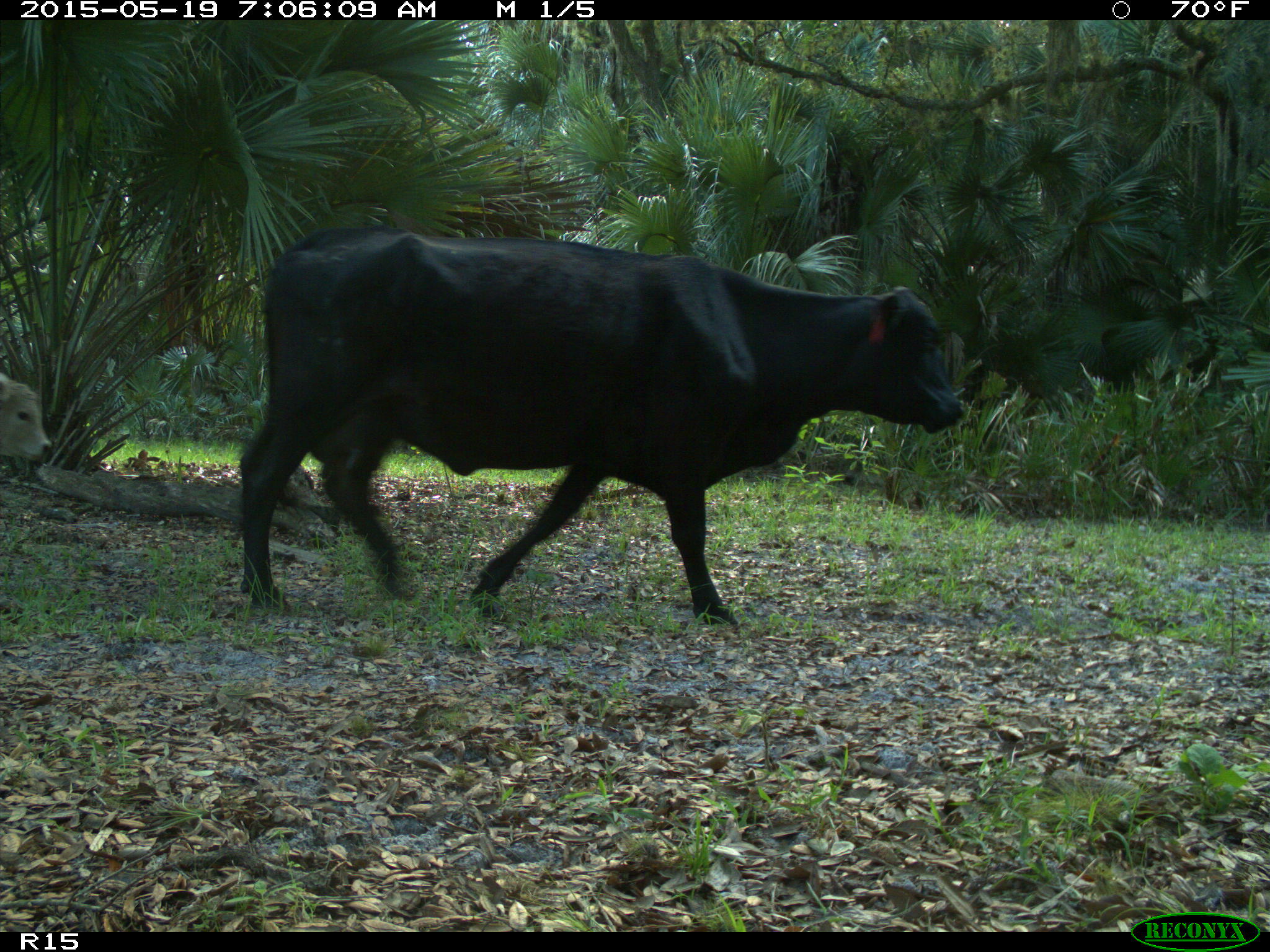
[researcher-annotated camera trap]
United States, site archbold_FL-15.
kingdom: Animalia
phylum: Chordata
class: Mammalia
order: Artiodactyla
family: Bovidae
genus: Bos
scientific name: Bos taurus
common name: domestic cow